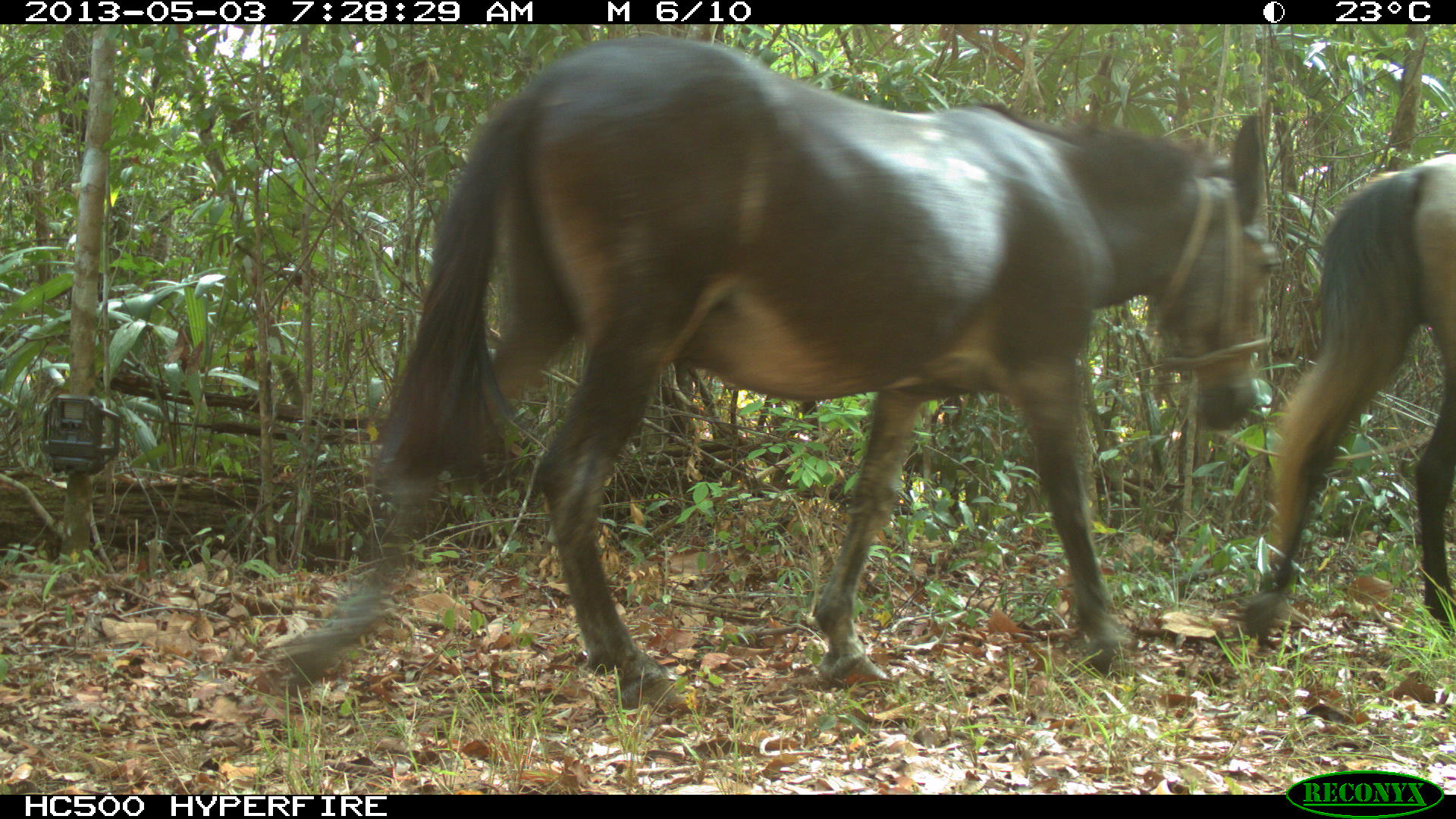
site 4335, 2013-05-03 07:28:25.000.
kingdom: Animalia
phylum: Chordata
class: Mammalia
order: Perissodactyla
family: Equidae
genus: Equus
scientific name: Equus ferus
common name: wild horse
Equus ferus (wild horse), count 4.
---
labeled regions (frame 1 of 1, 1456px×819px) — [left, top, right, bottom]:
equus ferus: [266, 37, 1277, 714]; [1237, 152, 1455, 644]